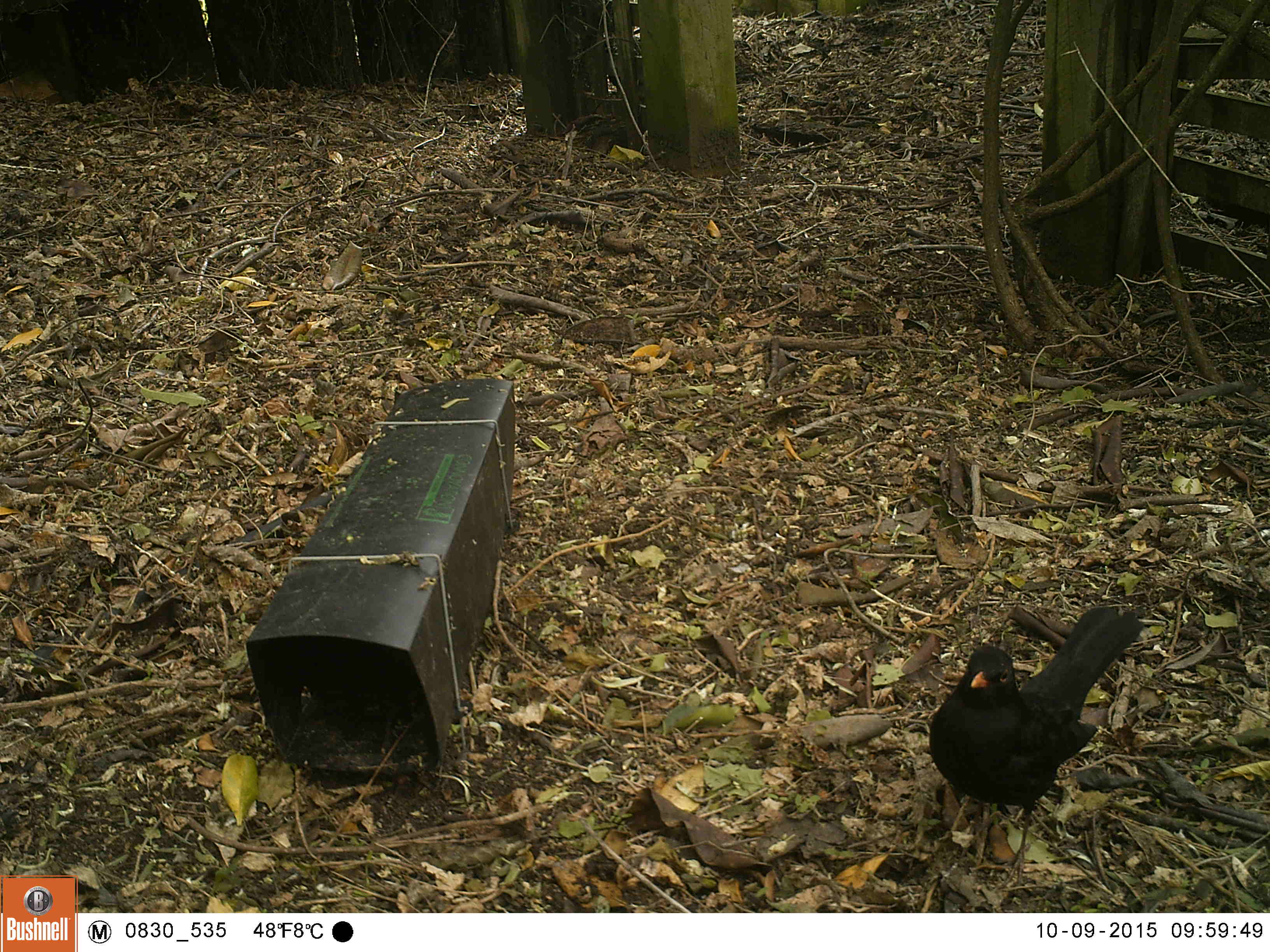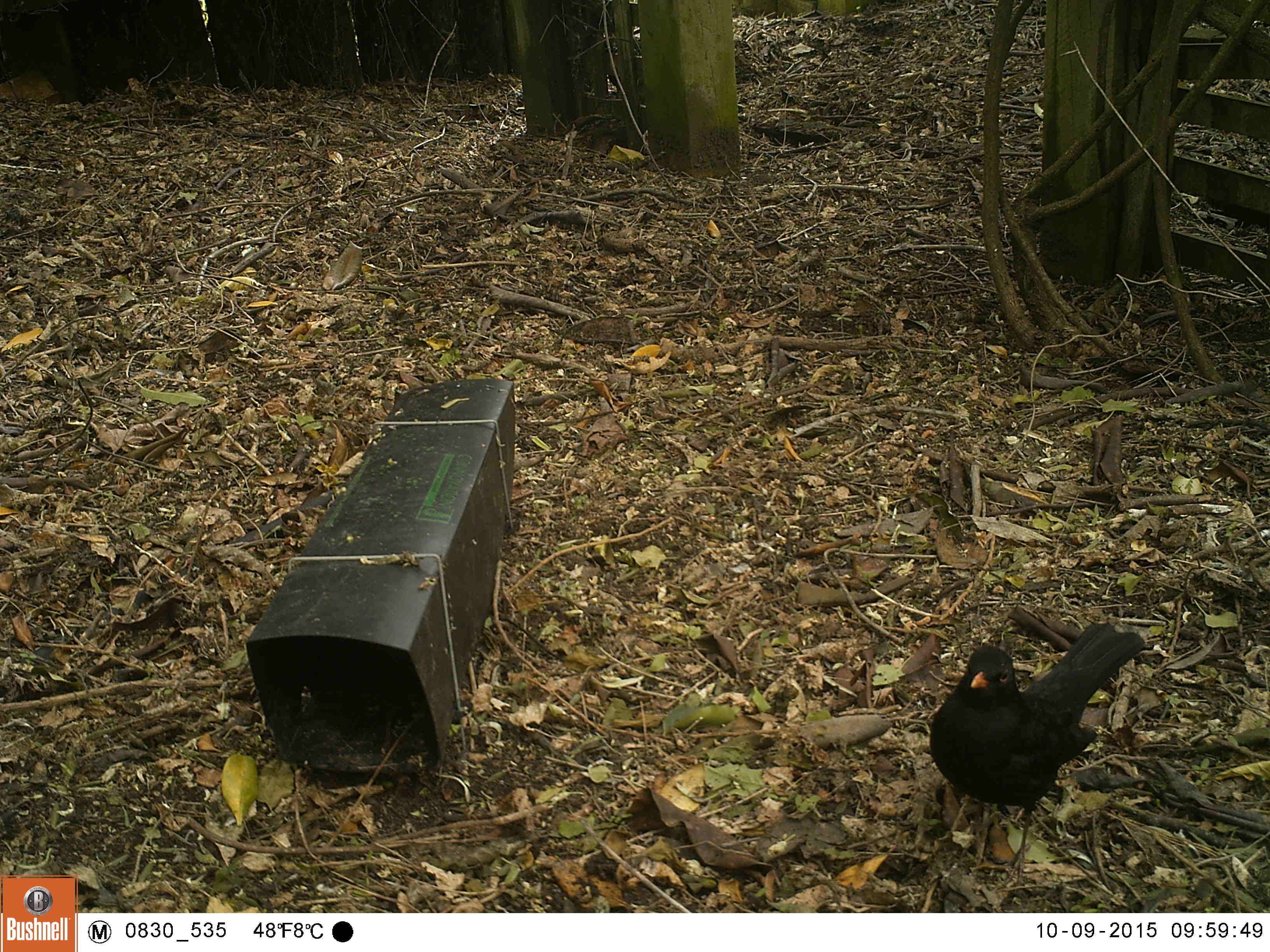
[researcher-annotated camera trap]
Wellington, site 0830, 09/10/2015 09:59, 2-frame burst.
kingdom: Animalia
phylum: Chordata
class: Aves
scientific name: Aves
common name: bird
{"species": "bird (Aves)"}